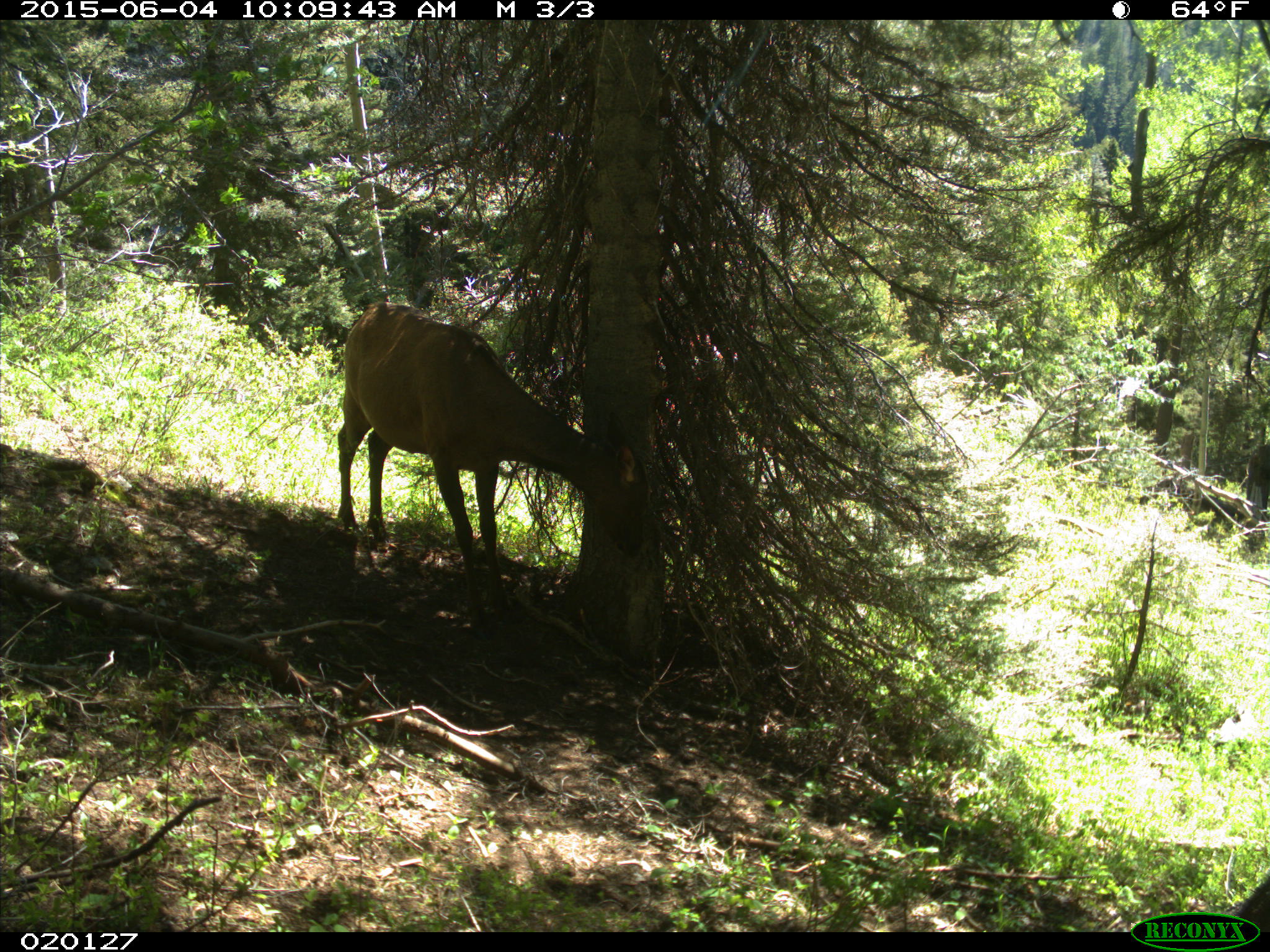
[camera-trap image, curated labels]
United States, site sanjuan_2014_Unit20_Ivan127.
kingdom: Animalia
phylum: Chordata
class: Mammalia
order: Artiodactyla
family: Cervidae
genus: Cervus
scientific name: Cervus elaphus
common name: red deer